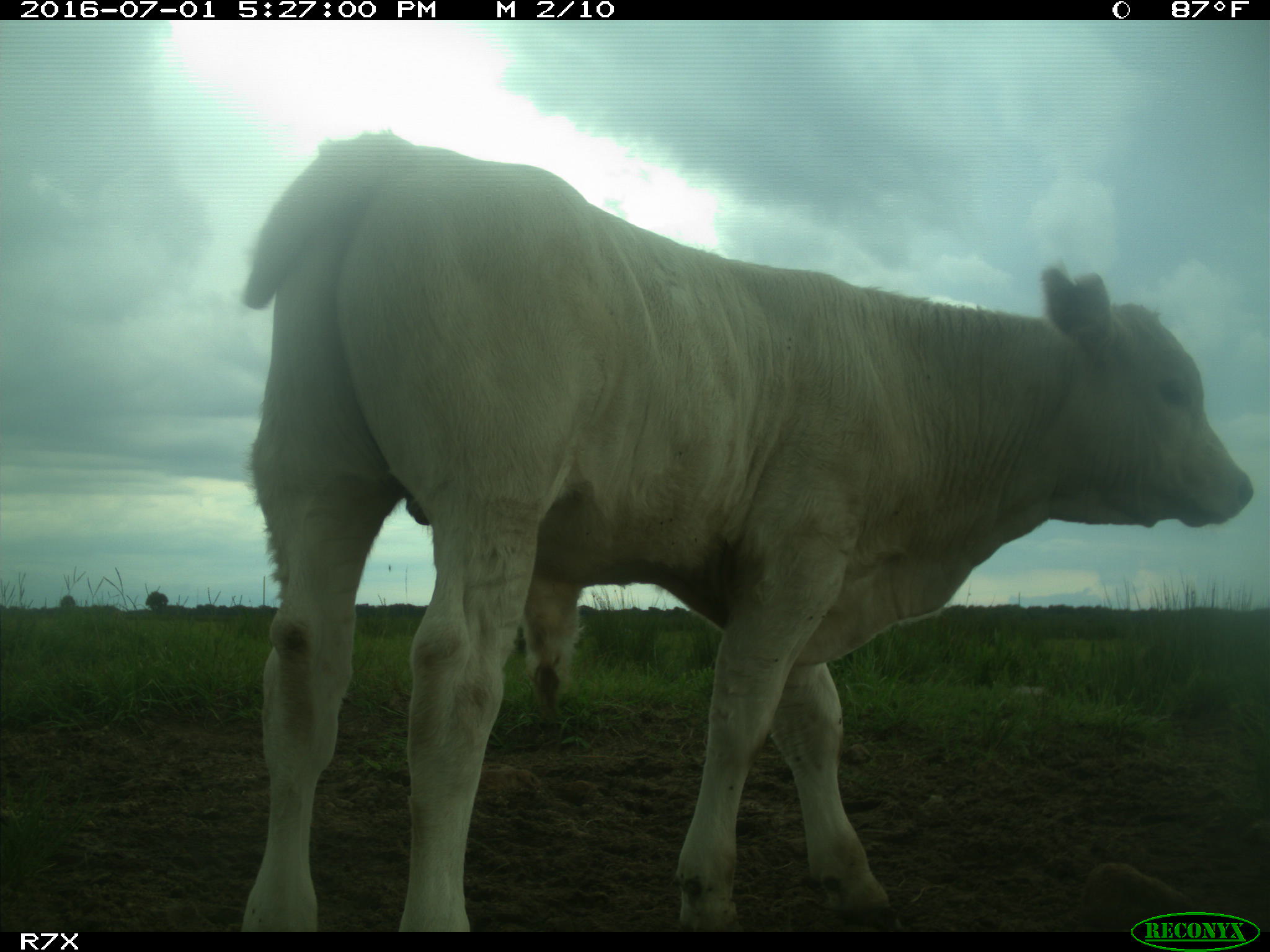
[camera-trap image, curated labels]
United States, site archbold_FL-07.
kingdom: Animalia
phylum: Chordata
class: Mammalia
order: Artiodactyla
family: Bovidae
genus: Bos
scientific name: Bos taurus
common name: domestic cow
Bos taurus (domestic cow).